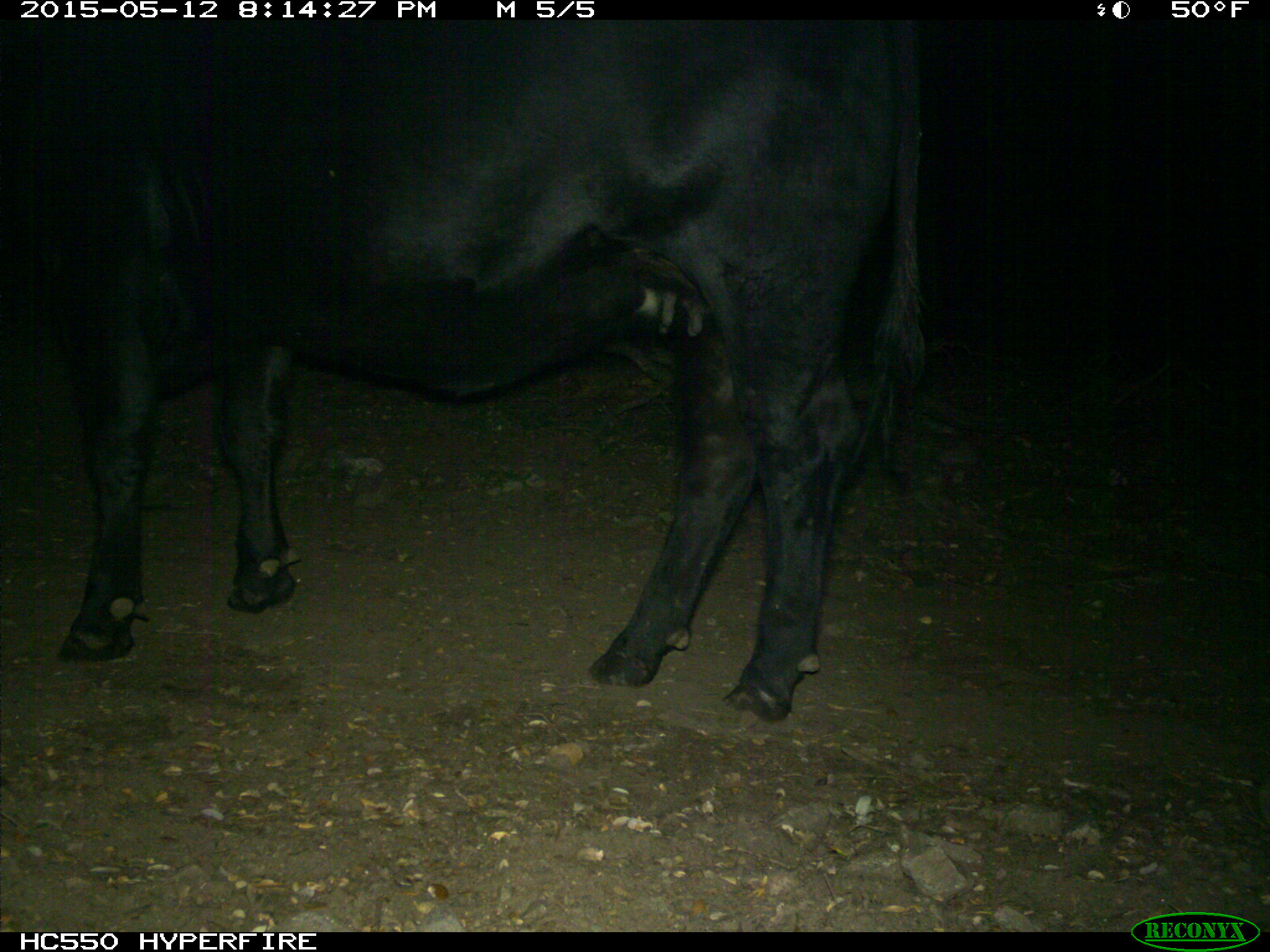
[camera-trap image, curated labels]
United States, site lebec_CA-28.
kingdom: Animalia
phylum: Chordata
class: Mammalia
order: Artiodactyla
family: Bovidae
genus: Bos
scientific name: Bos taurus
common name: domestic cow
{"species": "Bos taurus (domestic cow)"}